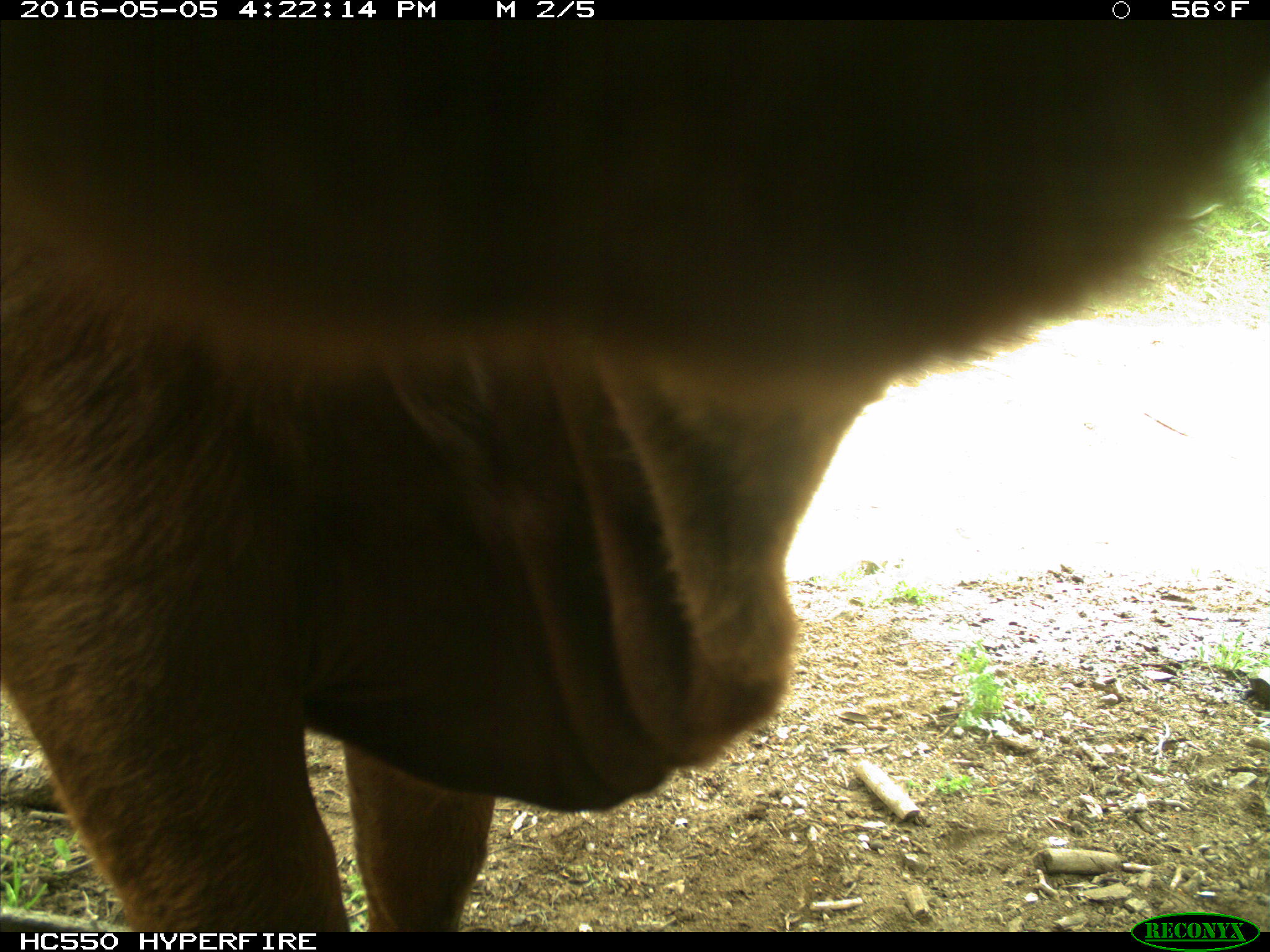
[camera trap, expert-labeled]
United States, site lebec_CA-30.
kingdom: Animalia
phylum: Chordata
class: Mammalia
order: Artiodactyla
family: Bovidae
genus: Bos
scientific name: Bos taurus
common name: domestic cow